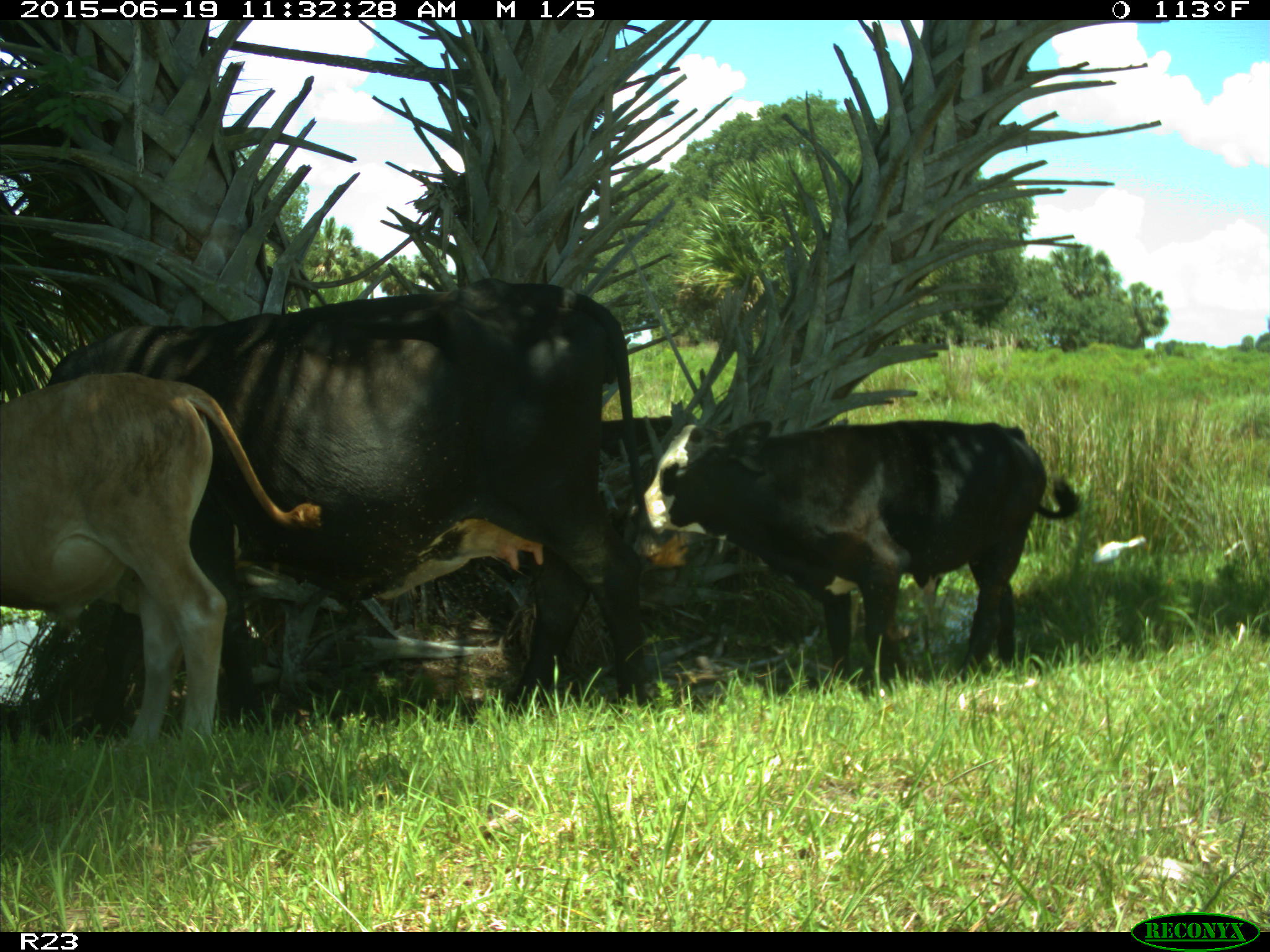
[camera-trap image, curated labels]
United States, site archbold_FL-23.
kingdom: Animalia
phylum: Chordata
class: Mammalia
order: Artiodactyla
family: Bovidae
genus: Bos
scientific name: Bos taurus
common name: domestic cow